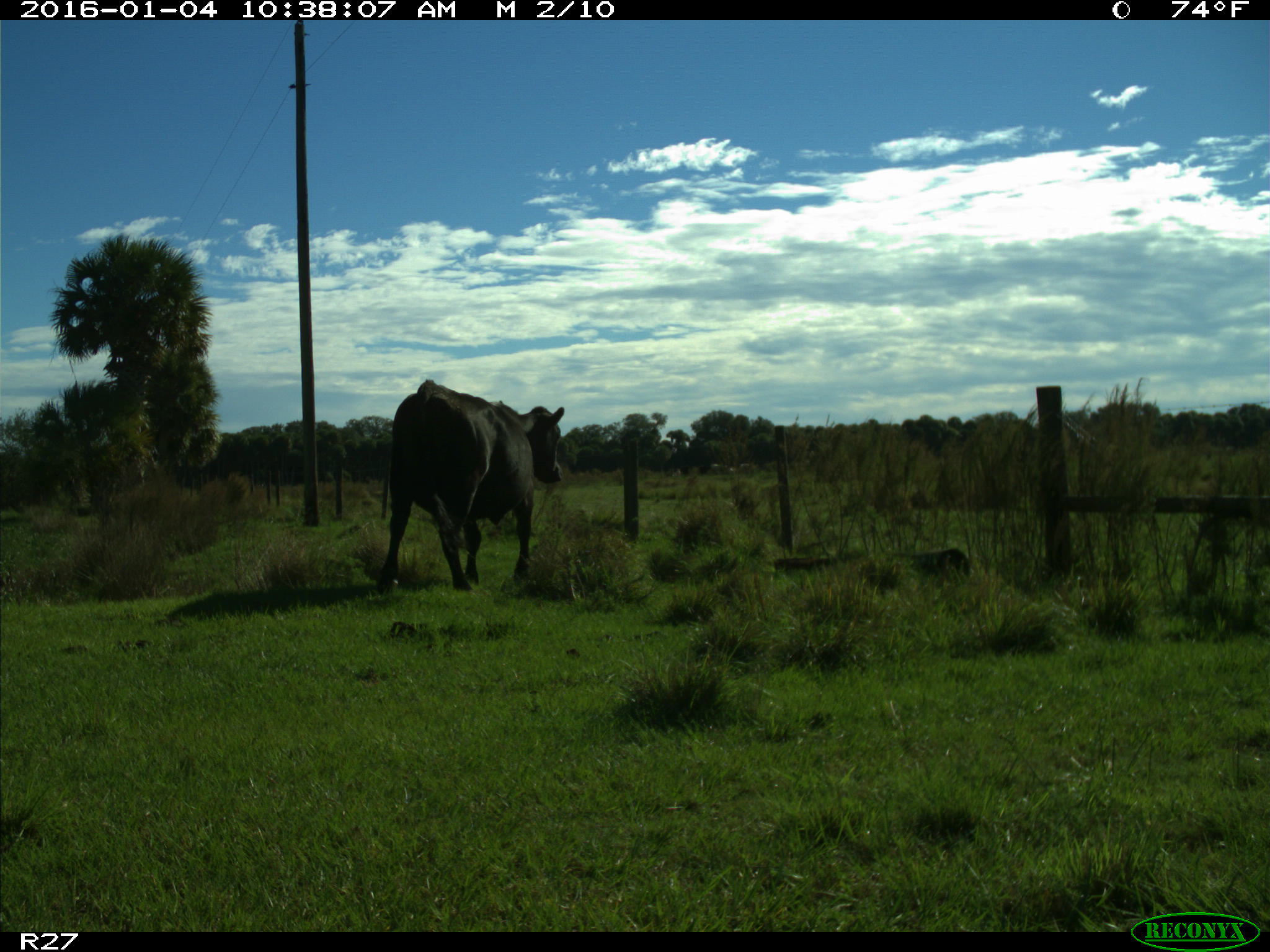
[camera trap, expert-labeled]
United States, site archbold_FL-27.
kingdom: Animalia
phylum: Chordata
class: Mammalia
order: Artiodactyla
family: Bovidae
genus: Bos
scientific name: Bos taurus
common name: domestic cow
Bos taurus (domestic cow).